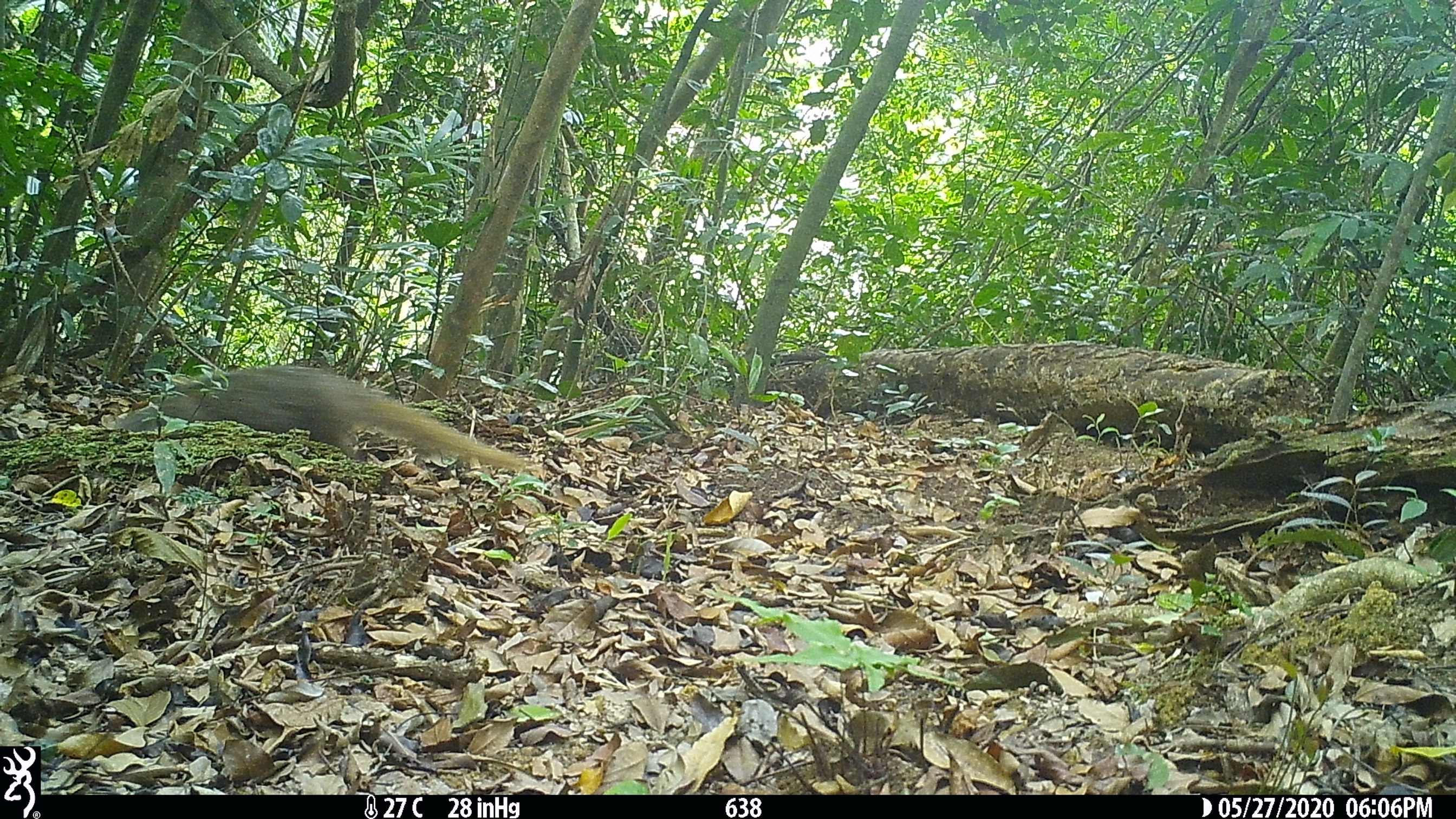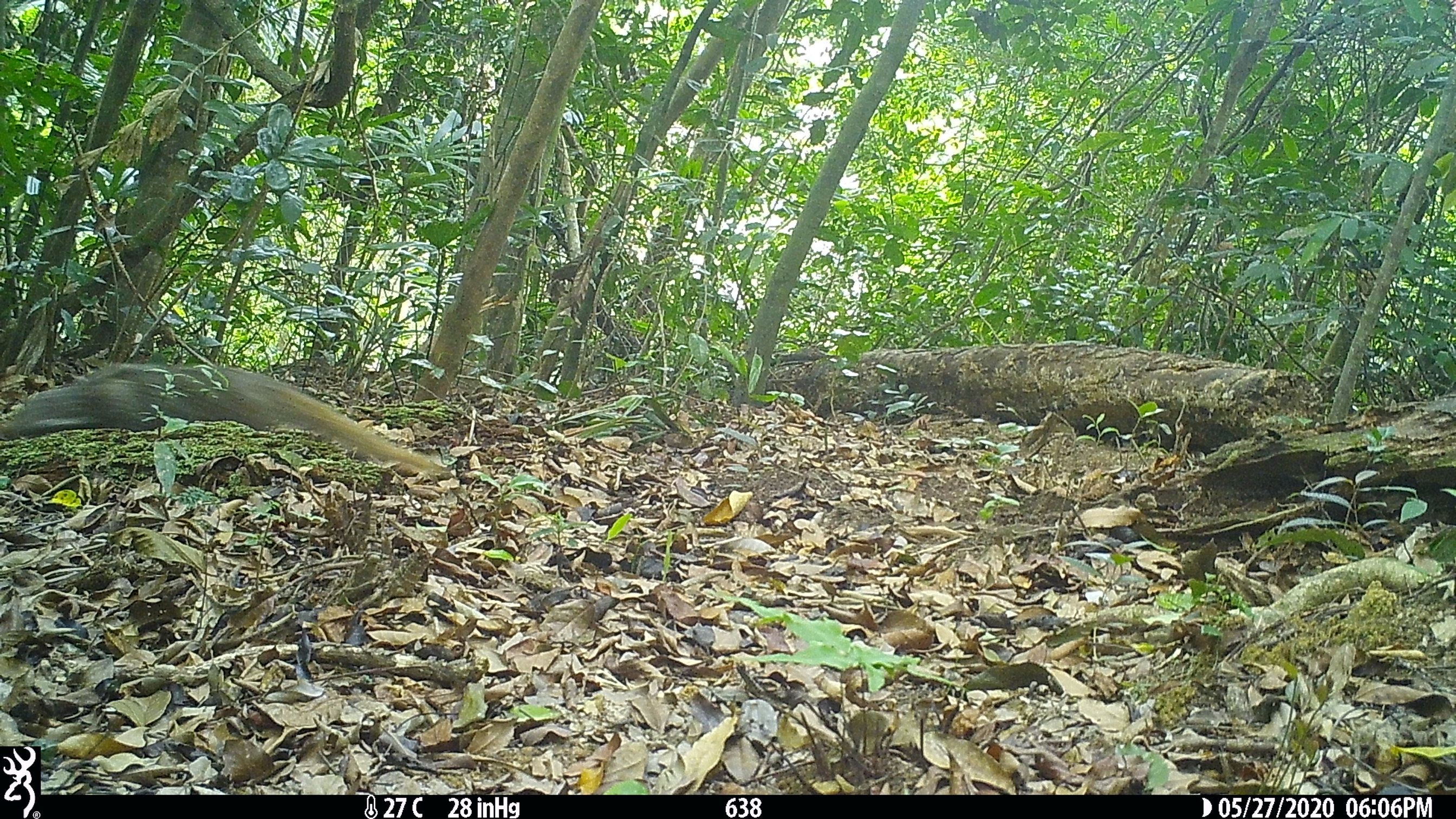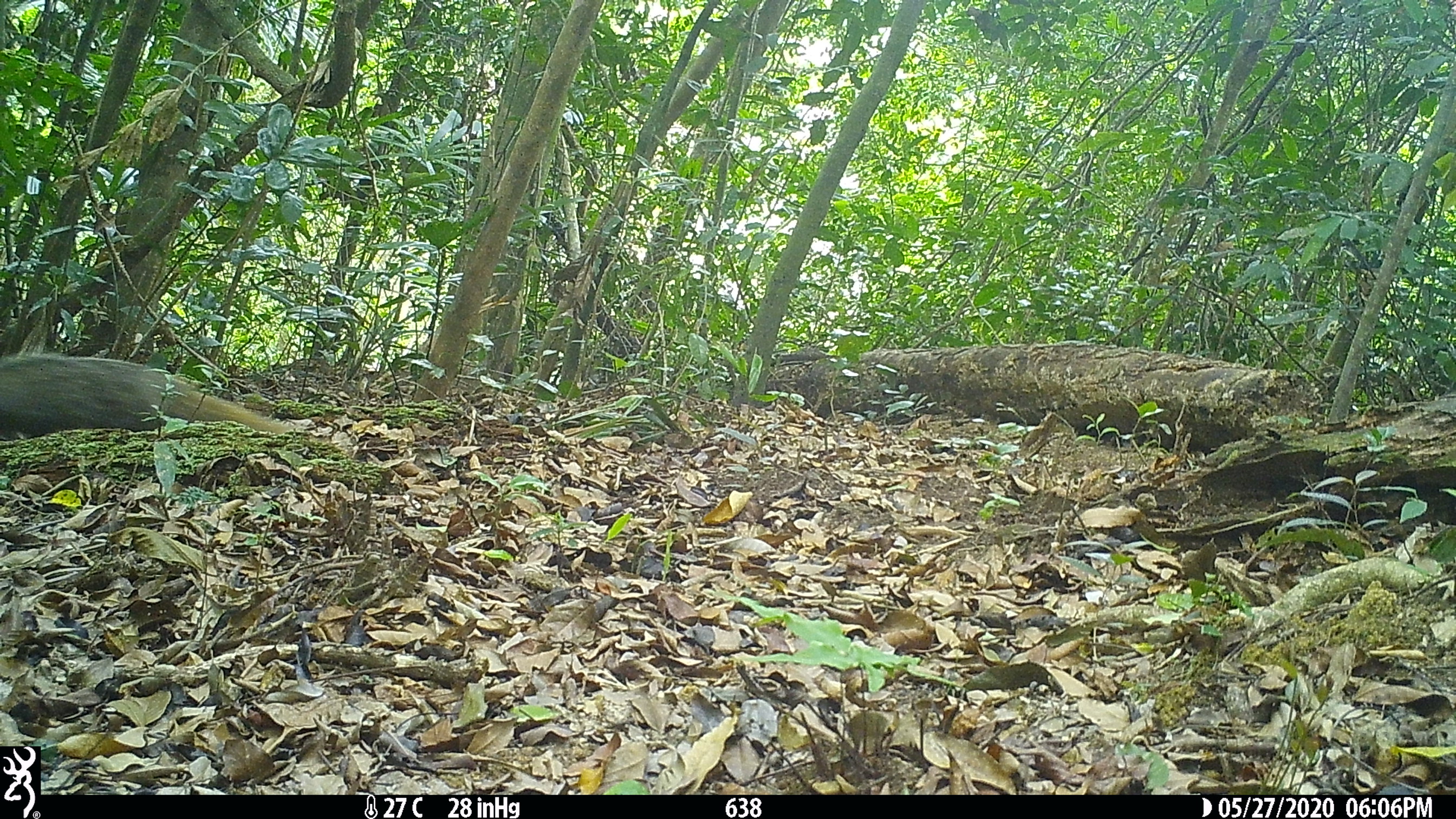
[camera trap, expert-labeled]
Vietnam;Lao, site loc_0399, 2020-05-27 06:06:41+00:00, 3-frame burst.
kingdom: Animalia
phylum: Chordata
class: Mammalia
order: Carnivora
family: Herpestidae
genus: Urva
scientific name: Urva urva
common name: crab-eating mongoose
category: crab eating mongoose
Crab eating mongoose (crab-eating mongoose) (Urva urva). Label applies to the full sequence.